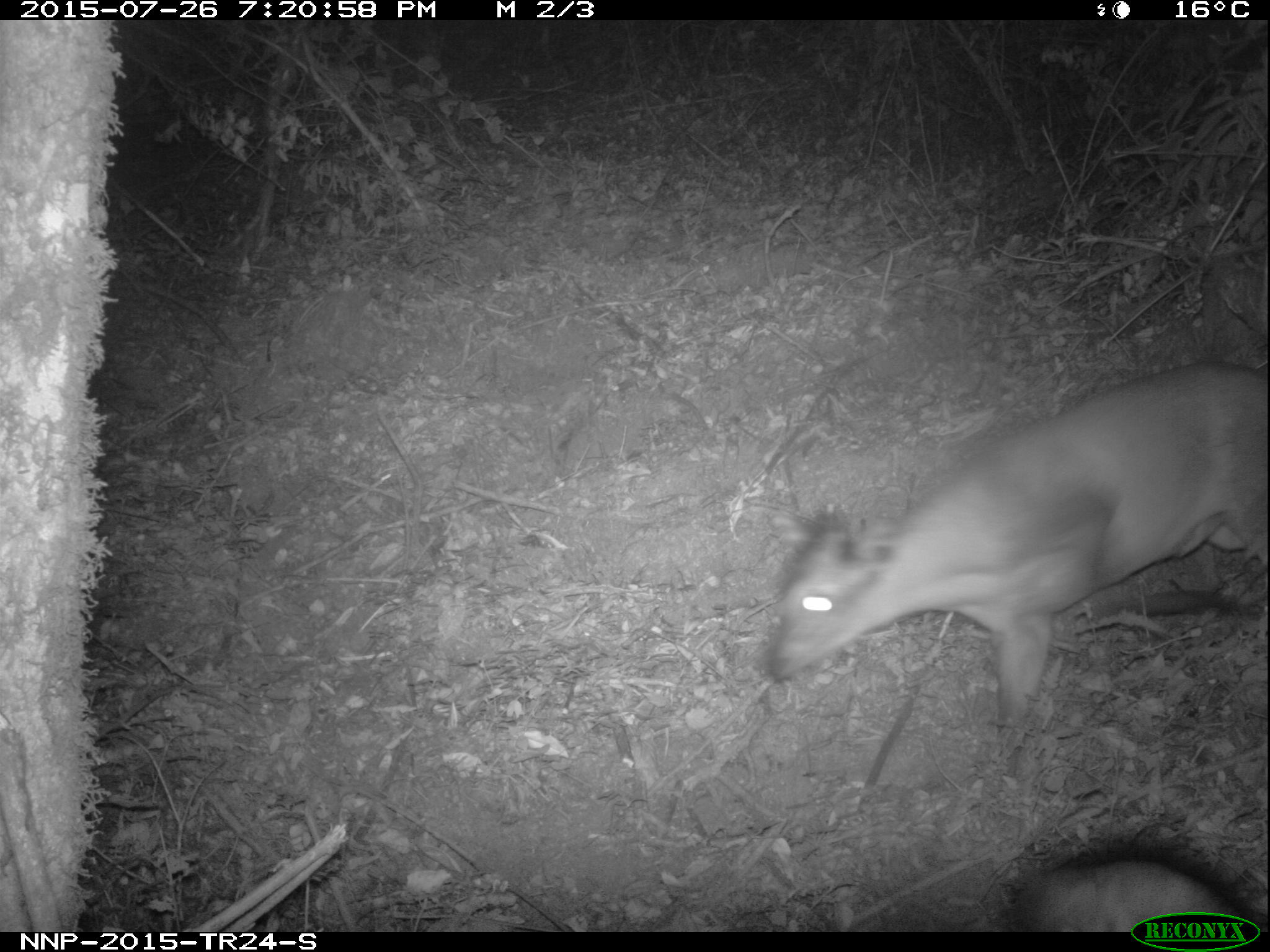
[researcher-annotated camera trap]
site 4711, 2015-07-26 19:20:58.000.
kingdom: Animalia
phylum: Chordata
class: Mammalia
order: Artiodactyla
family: Bovidae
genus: Cephalophus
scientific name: Cephalophus nigrifrons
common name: black-fronted duiker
Cephalophus nigrifrons (black-fronted duiker), count 1.